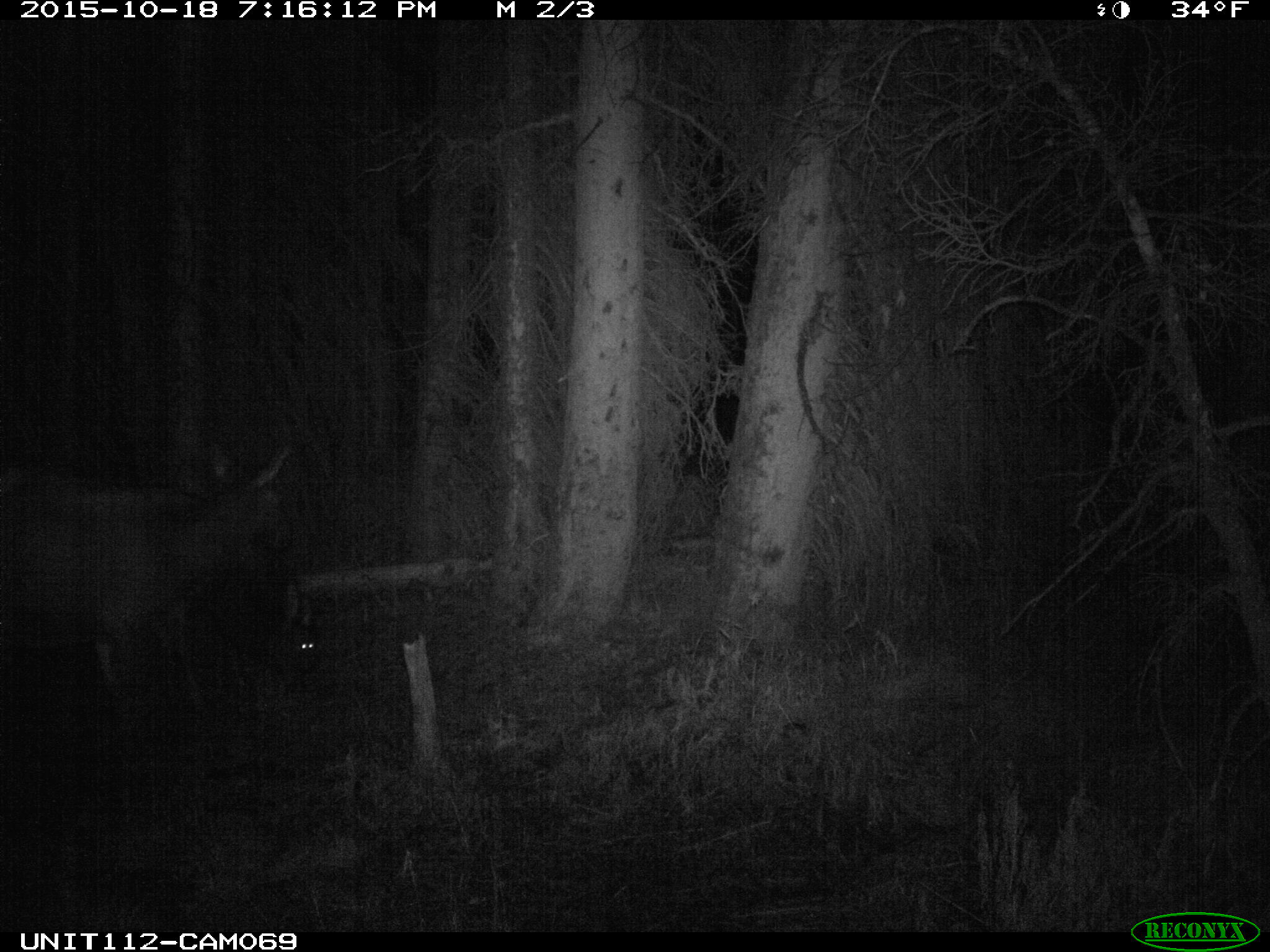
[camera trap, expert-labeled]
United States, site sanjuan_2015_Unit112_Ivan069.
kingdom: Animalia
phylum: Chordata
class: Mammalia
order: Artiodactyla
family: Cervidae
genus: Cervus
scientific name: Cervus elaphus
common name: red deer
Cervus elaphus (red deer).